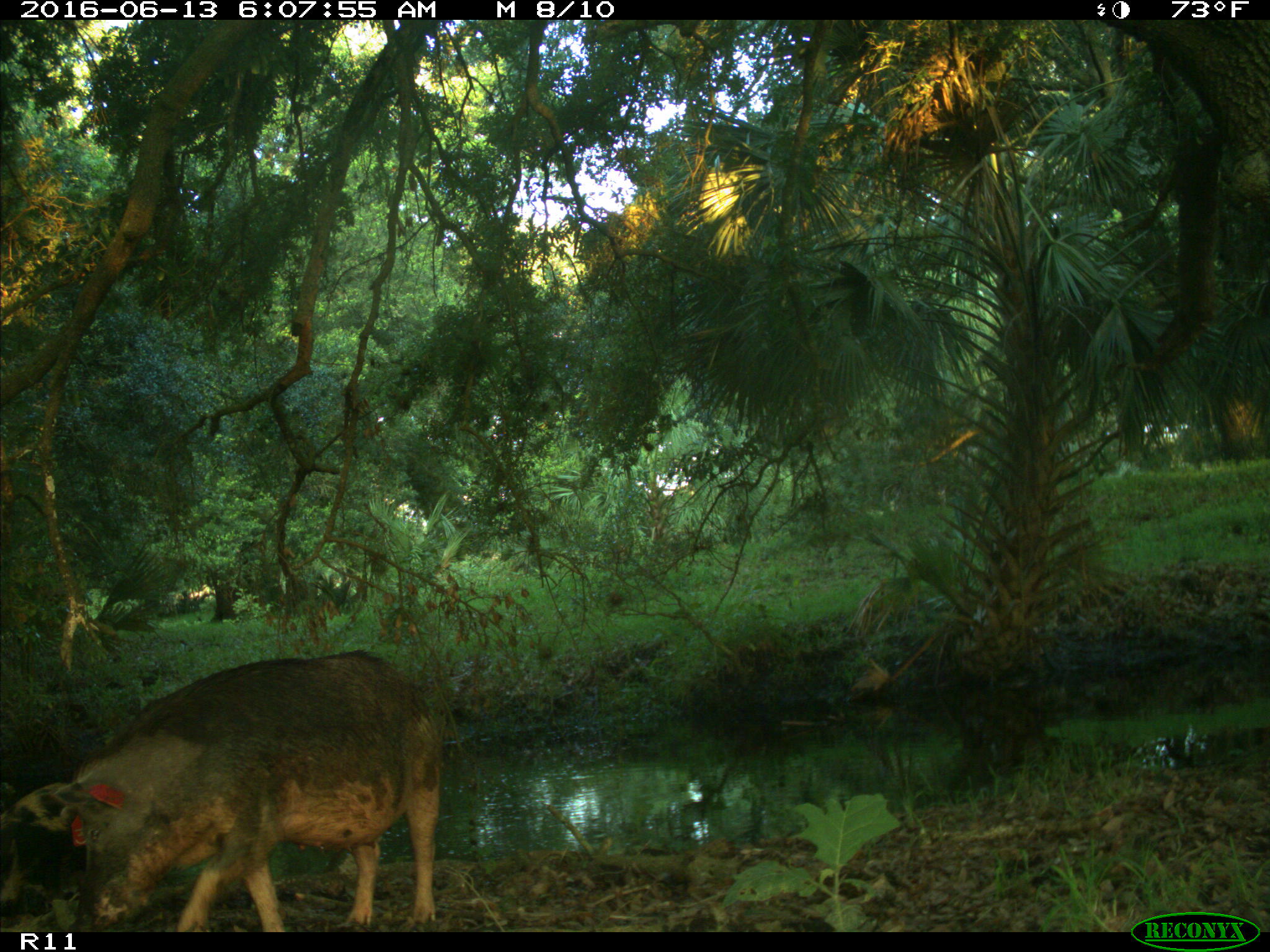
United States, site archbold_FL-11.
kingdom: Animalia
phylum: Chordata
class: Mammalia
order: Artiodactyla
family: Suidae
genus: Sus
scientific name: Sus scrofa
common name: wild boar